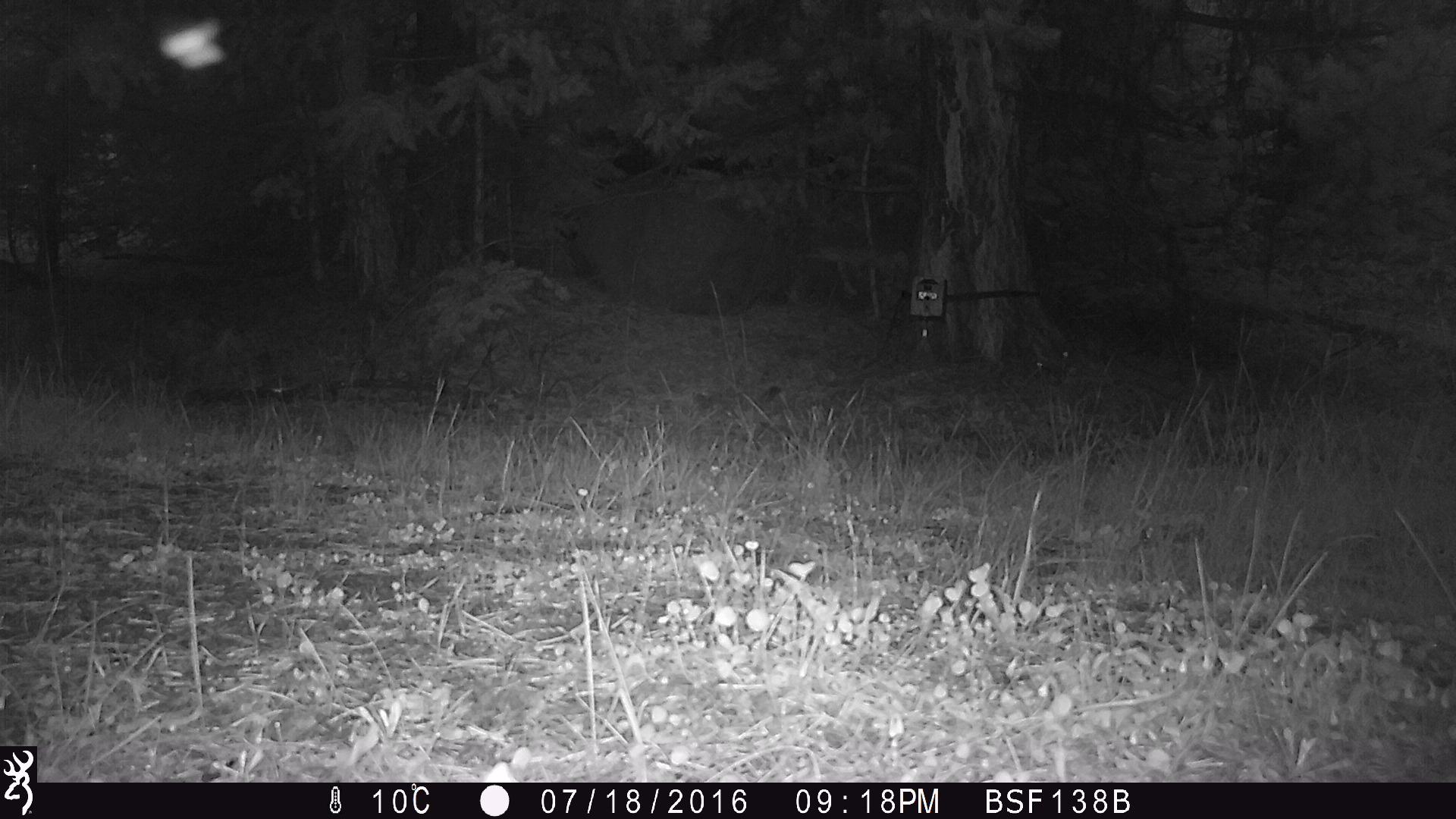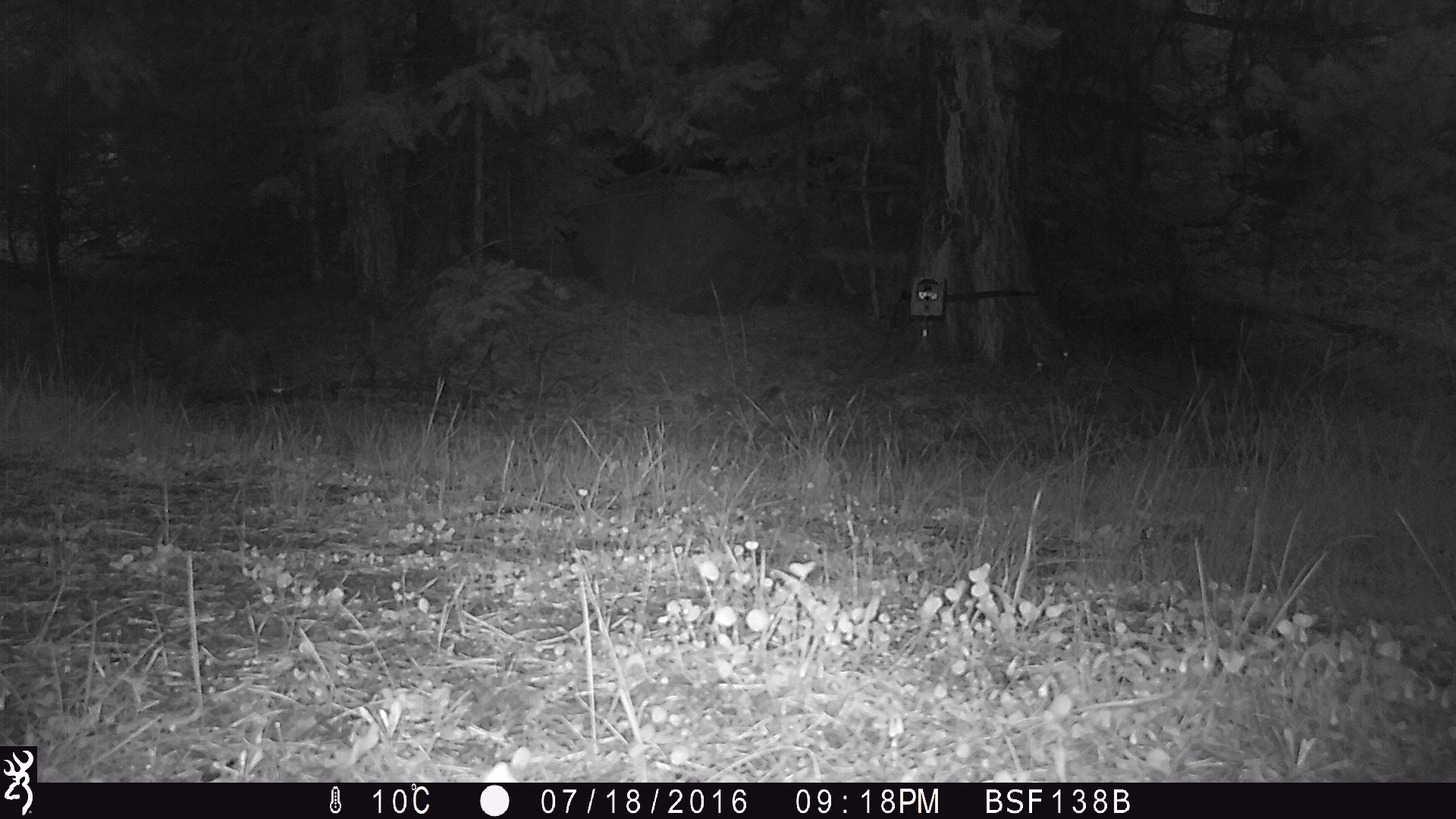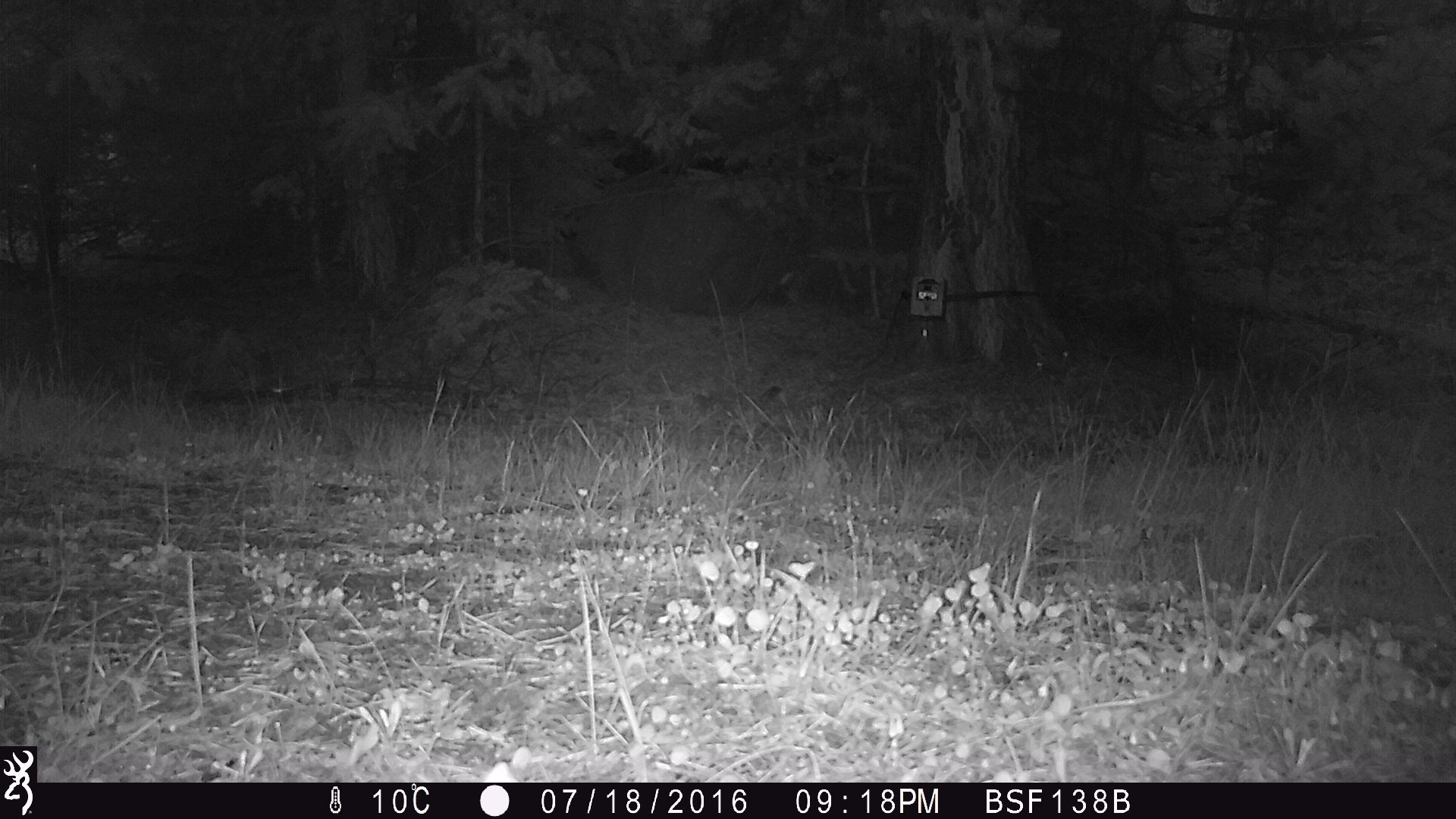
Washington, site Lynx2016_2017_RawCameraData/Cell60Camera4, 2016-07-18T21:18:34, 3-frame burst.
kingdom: Animalia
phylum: Chordata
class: Mammalia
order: Lagomorpha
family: Leporidae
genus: Lepus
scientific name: Lepus americanus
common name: snowshoe hare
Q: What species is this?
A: Lepus americanus (snowshoe hare).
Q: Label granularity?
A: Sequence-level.